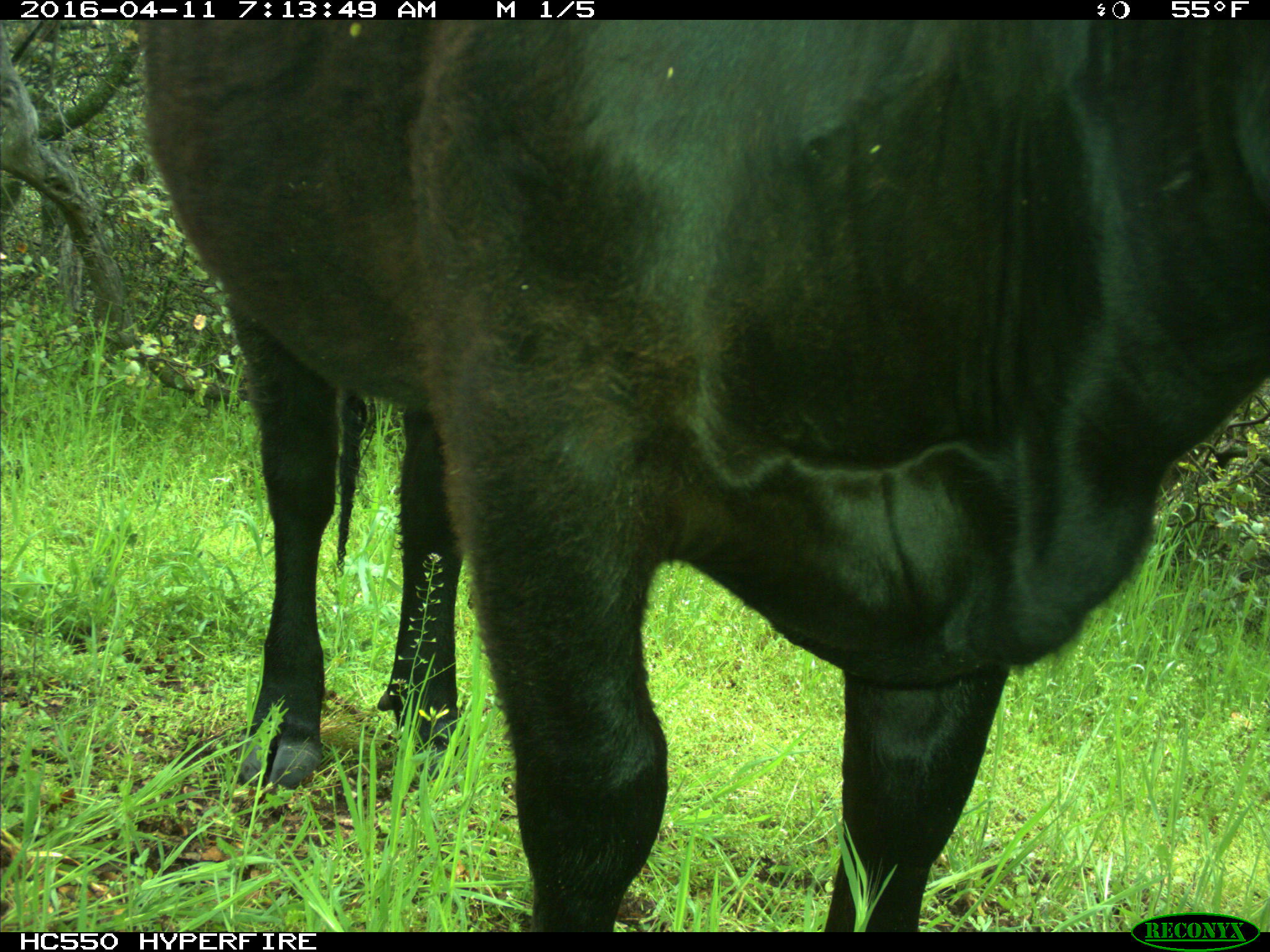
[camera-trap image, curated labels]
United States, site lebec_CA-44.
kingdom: Animalia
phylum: Chordata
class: Mammalia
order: Artiodactyla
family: Bovidae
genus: Bos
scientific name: Bos taurus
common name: domestic cow